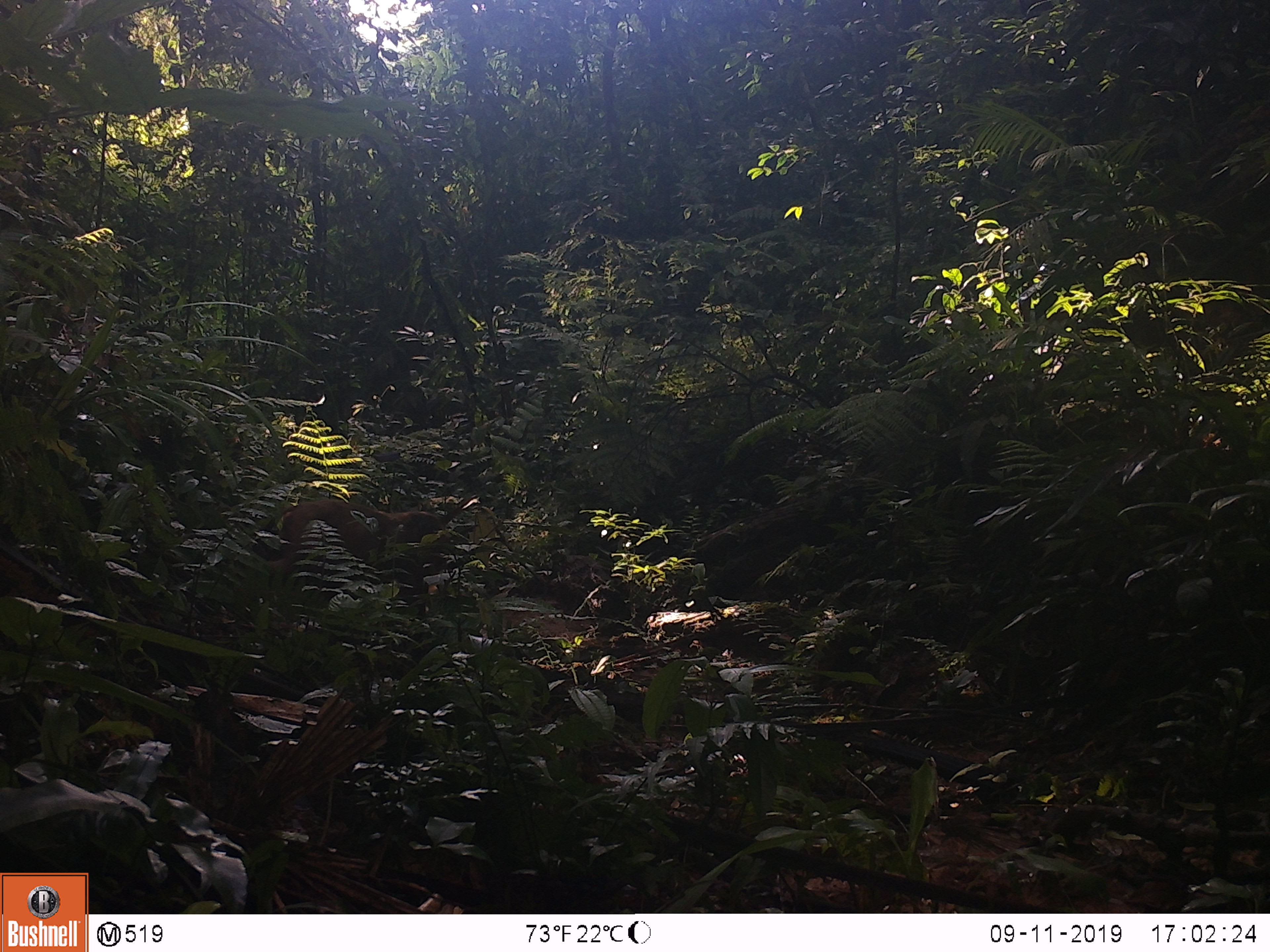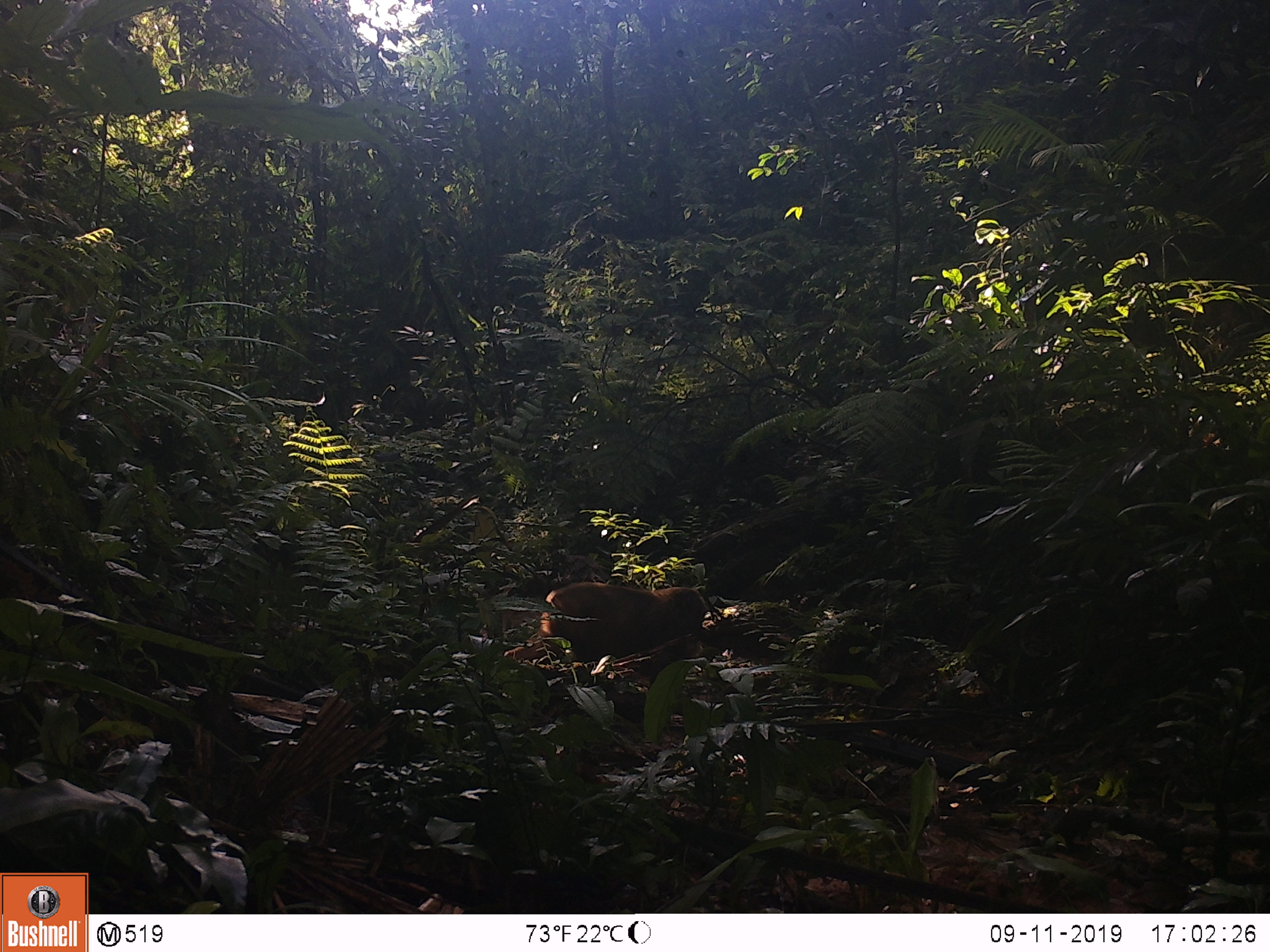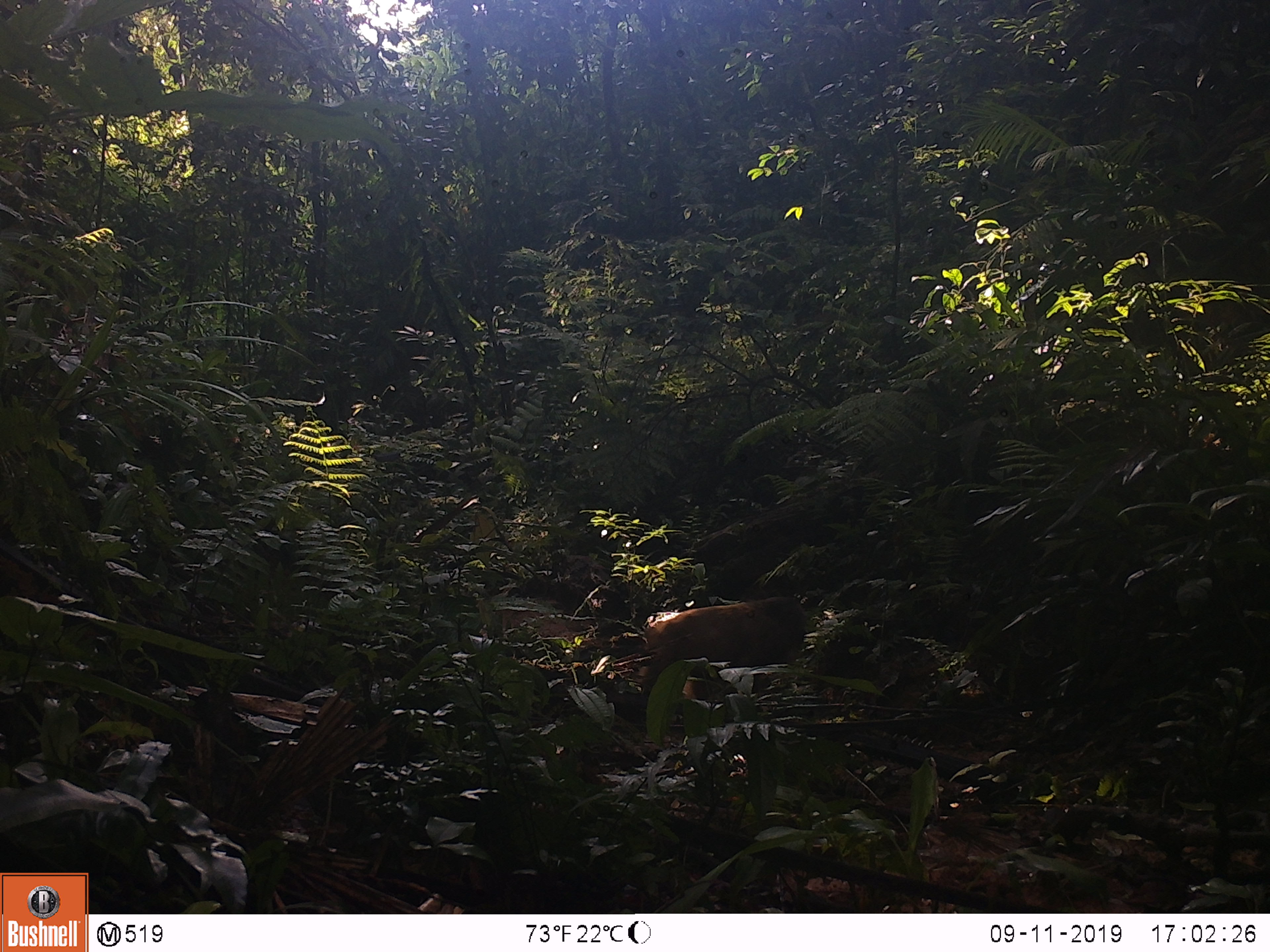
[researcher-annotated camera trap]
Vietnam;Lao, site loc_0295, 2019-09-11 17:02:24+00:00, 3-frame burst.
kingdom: Animalia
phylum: Chordata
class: Mammalia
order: Primates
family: Cercopithecidae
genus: Macaca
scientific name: Macaca arctoides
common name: stump-tailed macaque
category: stump tailed macaque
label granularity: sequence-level